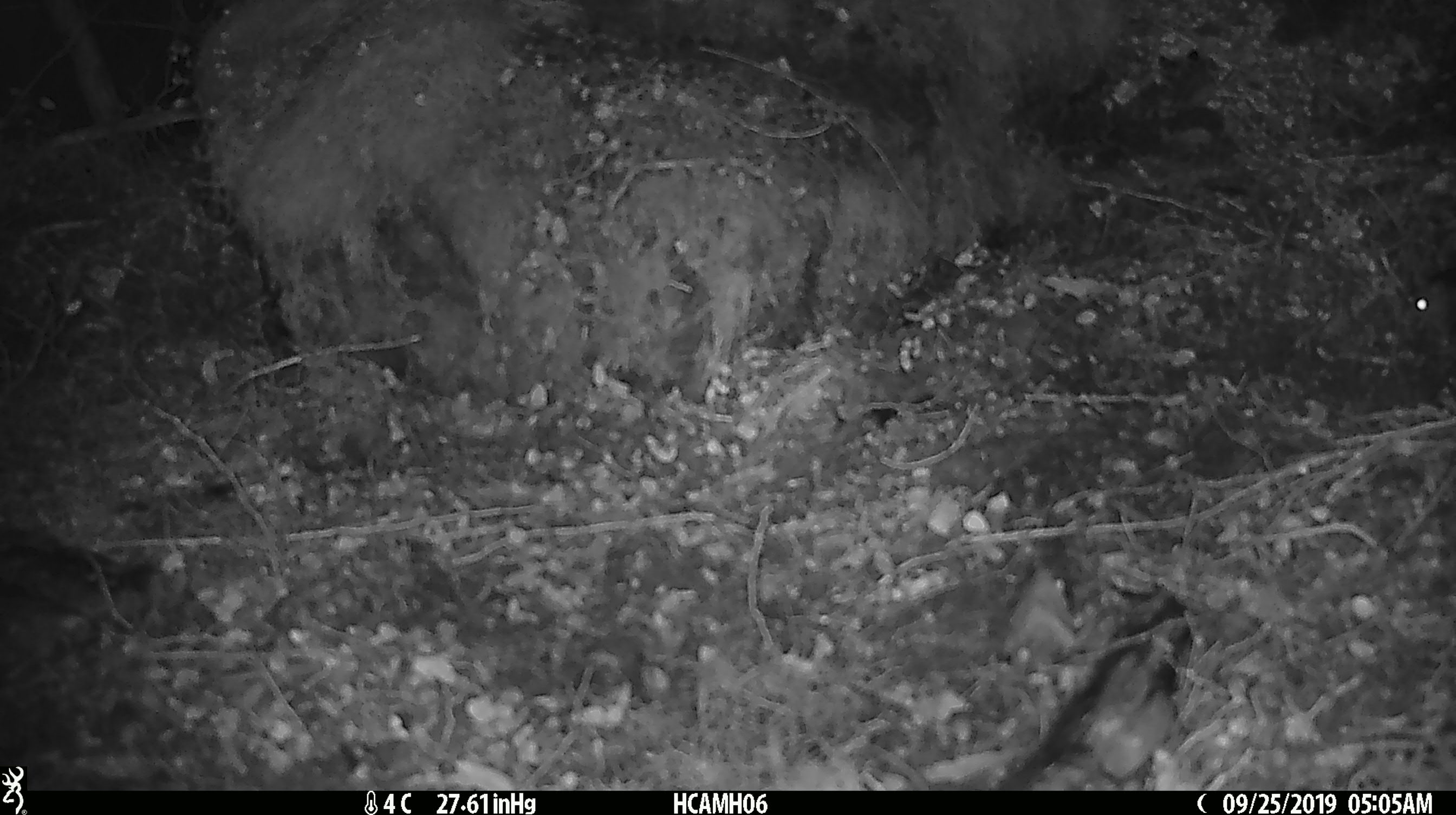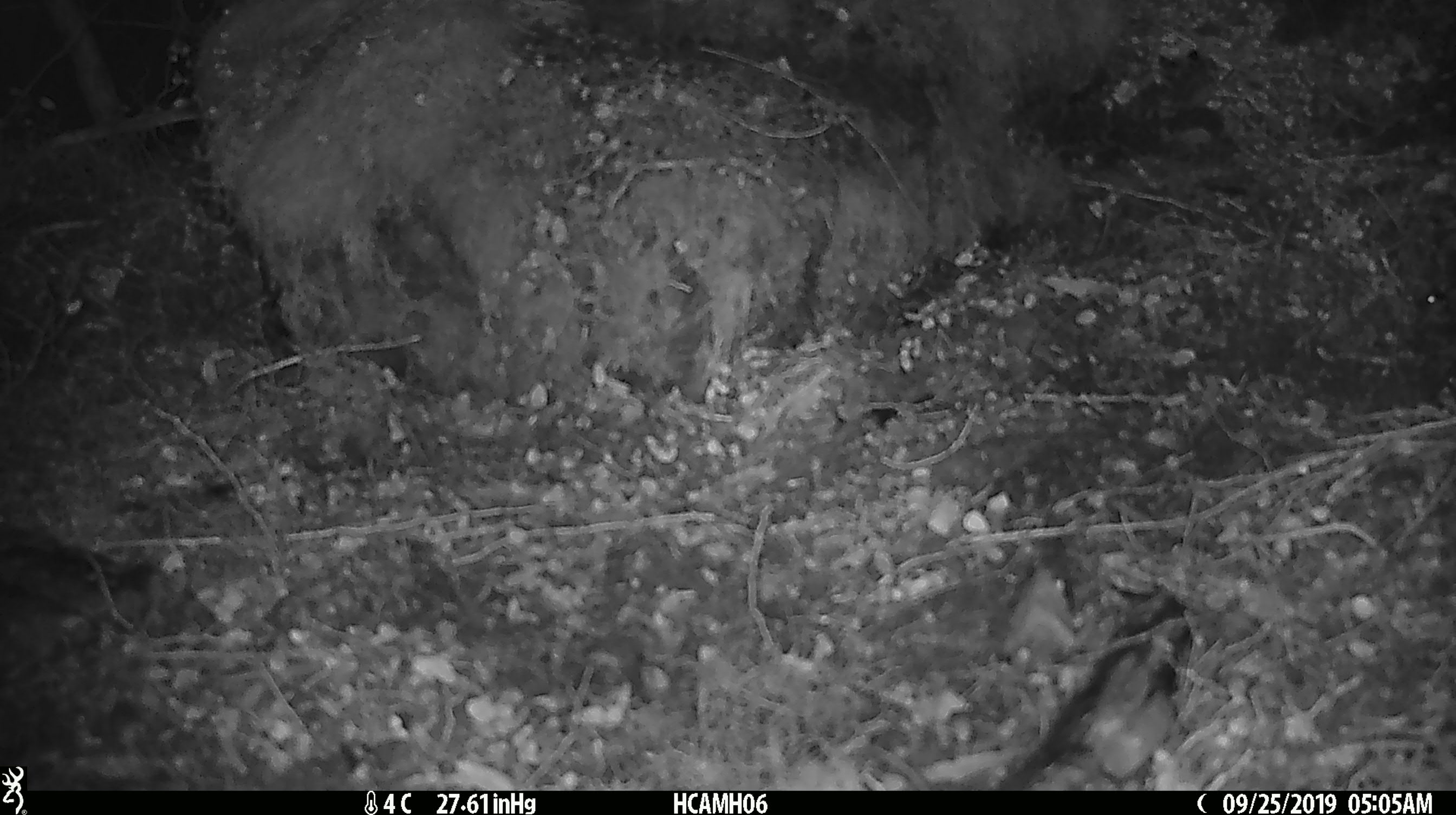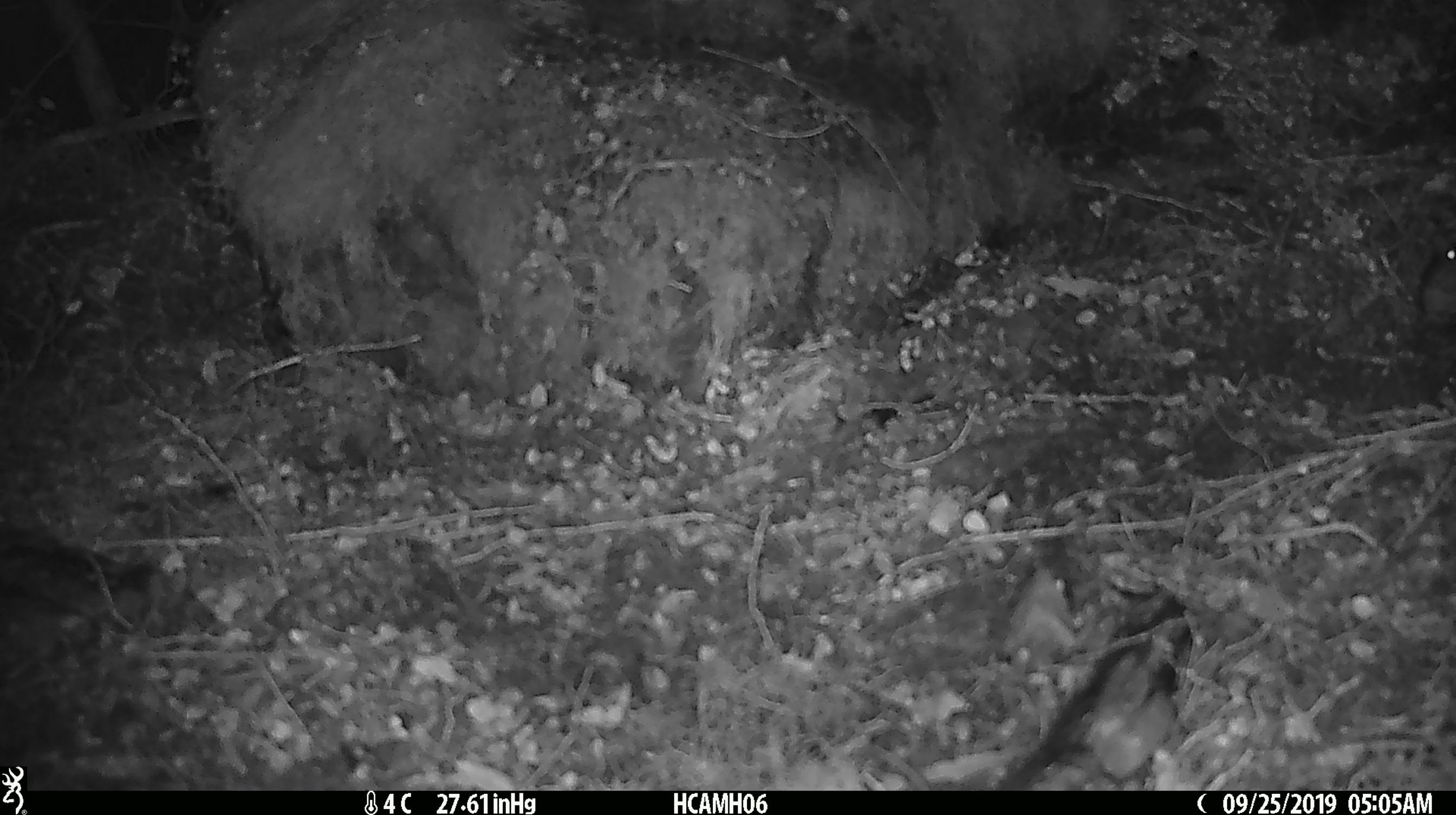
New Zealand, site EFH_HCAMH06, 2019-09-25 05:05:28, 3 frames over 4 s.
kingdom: Animalia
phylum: Chordata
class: Mammalia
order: Rodentia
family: Muridae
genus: Mus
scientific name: Mus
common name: mouse